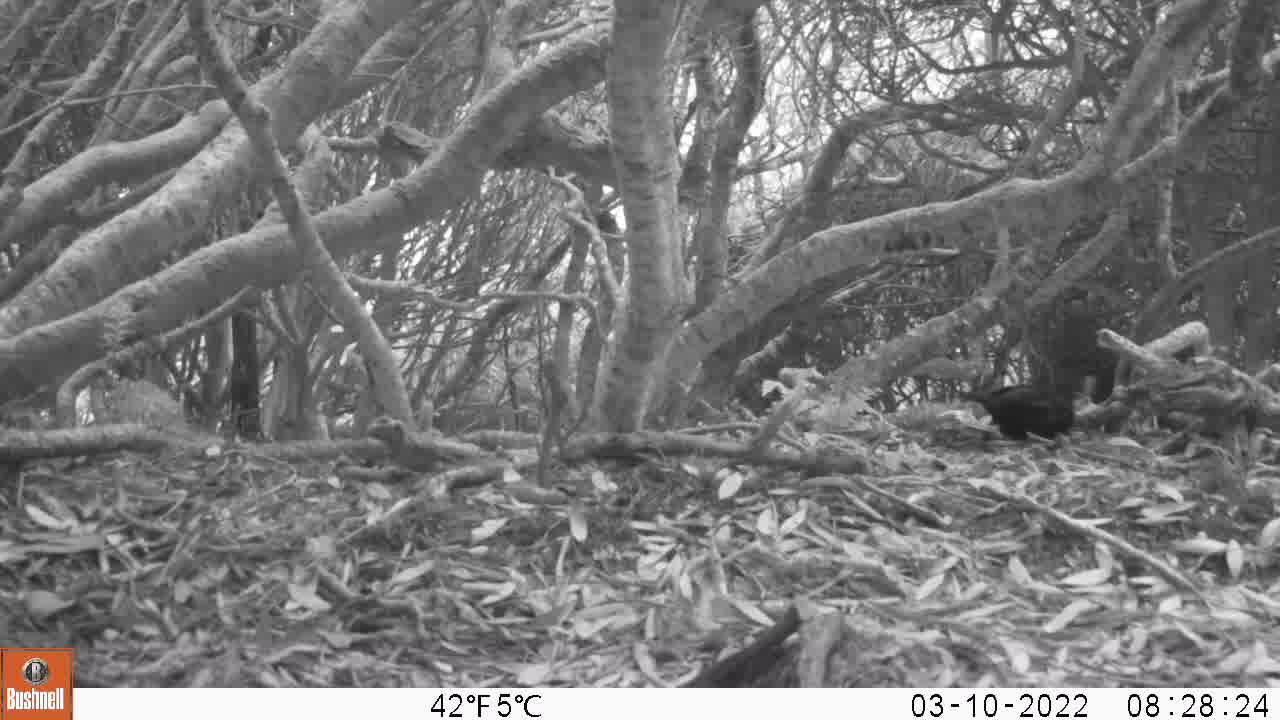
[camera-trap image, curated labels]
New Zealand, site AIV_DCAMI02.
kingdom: Animalia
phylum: Chordata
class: Aves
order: Passeriformes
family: Turdidae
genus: Turdus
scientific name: Turdus merula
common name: eurasian blackbird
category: blackbird